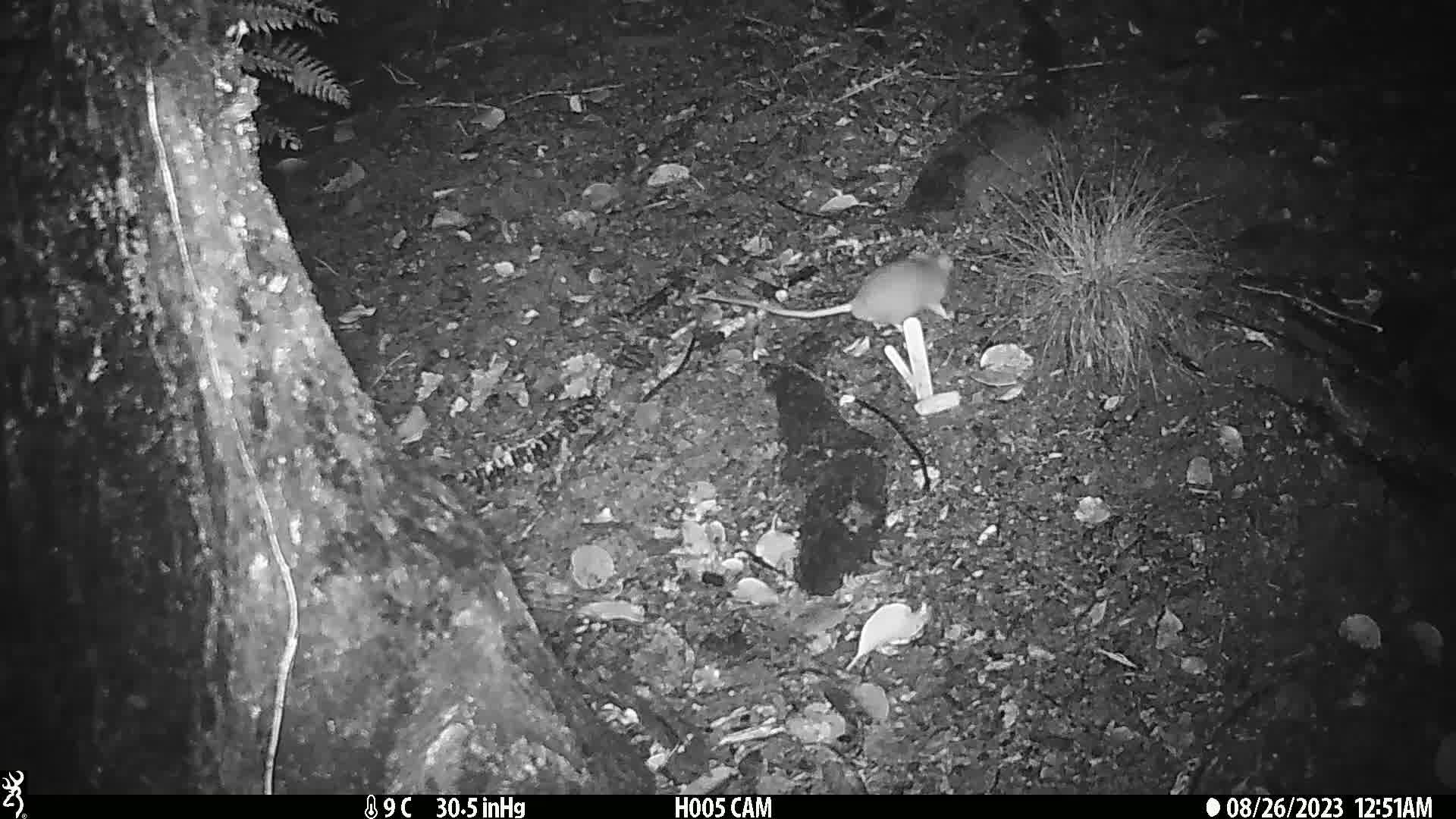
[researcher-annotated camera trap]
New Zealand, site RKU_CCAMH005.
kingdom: Animalia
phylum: Chordata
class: Mammalia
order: Rodentia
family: Muridae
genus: Rattus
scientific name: Rattus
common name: rat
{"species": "rat (Rattus)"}